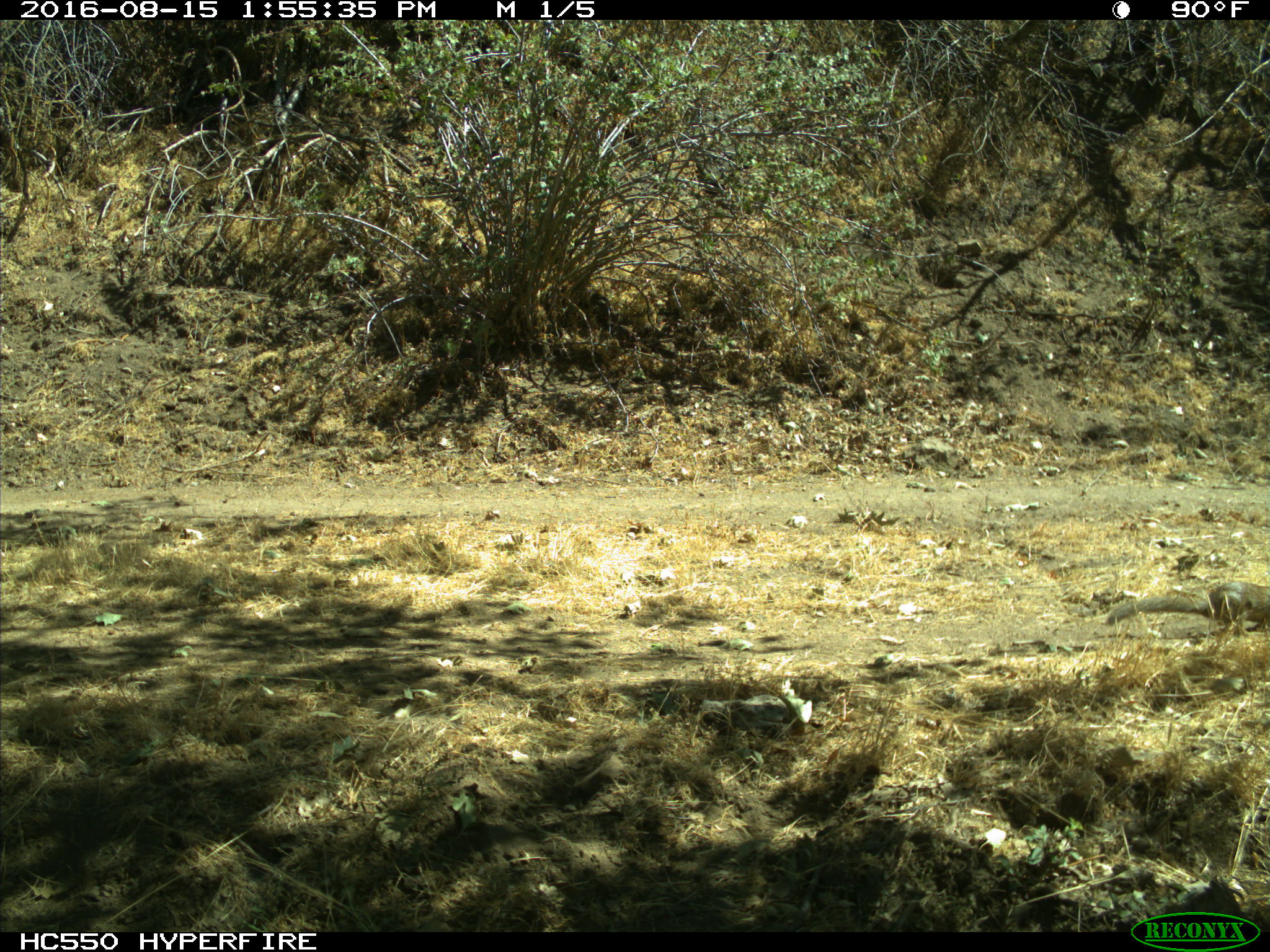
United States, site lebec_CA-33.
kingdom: Animalia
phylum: Chordata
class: Mammalia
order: Rodentia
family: Sciuridae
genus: Otospermophilus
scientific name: Otospermophilus beecheyi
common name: california ground squirrel